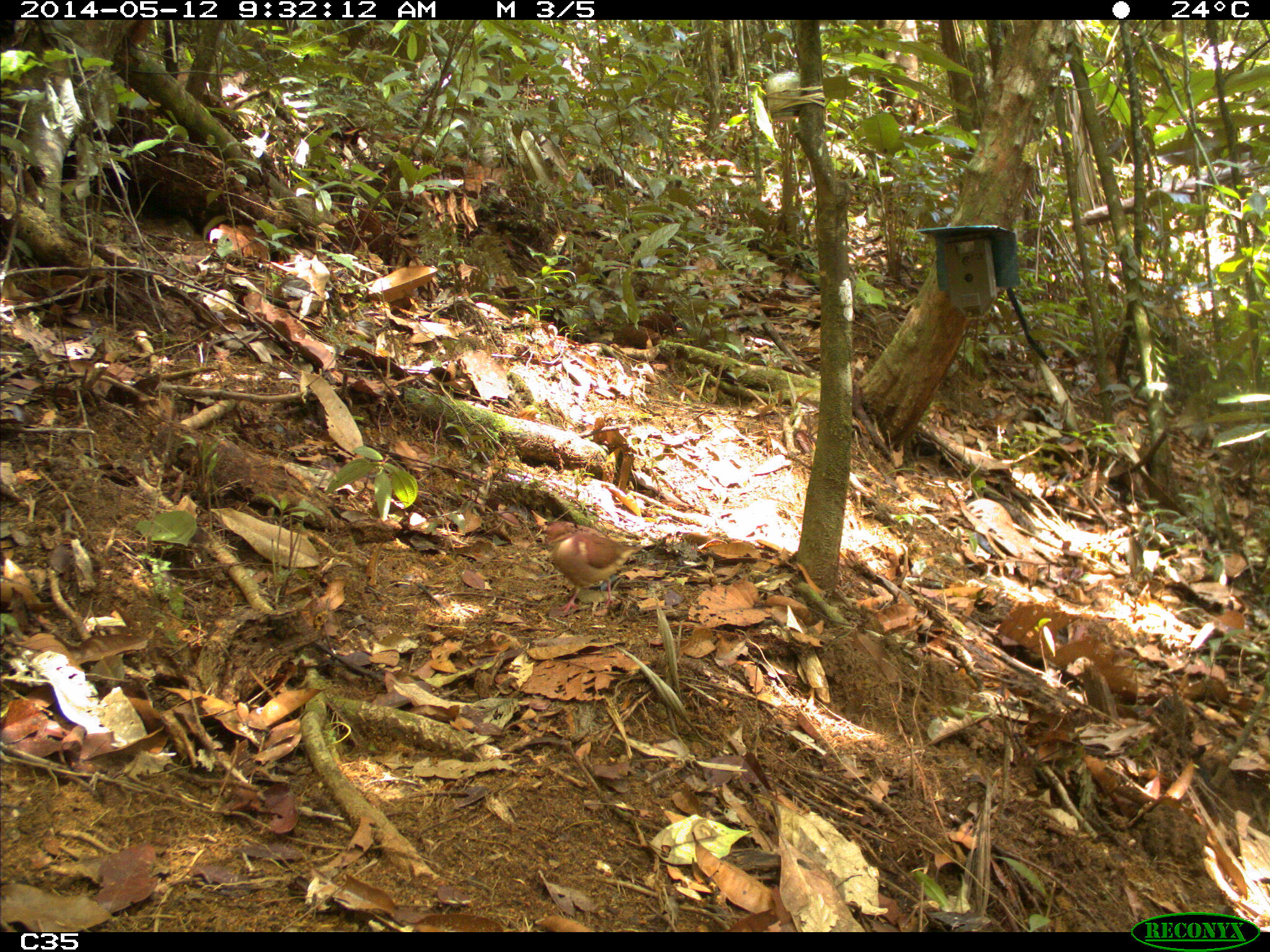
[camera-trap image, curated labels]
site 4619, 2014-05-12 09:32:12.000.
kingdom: Animalia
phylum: Chordata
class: Aves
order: Columbiformes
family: Columbidae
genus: Geotrygon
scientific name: Geotrygon montana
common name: ruddy quail-dove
Geotrygon montana (ruddy quail-dove), count 1, age adult, sex male.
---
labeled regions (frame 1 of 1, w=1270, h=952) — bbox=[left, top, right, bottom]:
geotrygon montana: bbox=[529, 520, 649, 614]